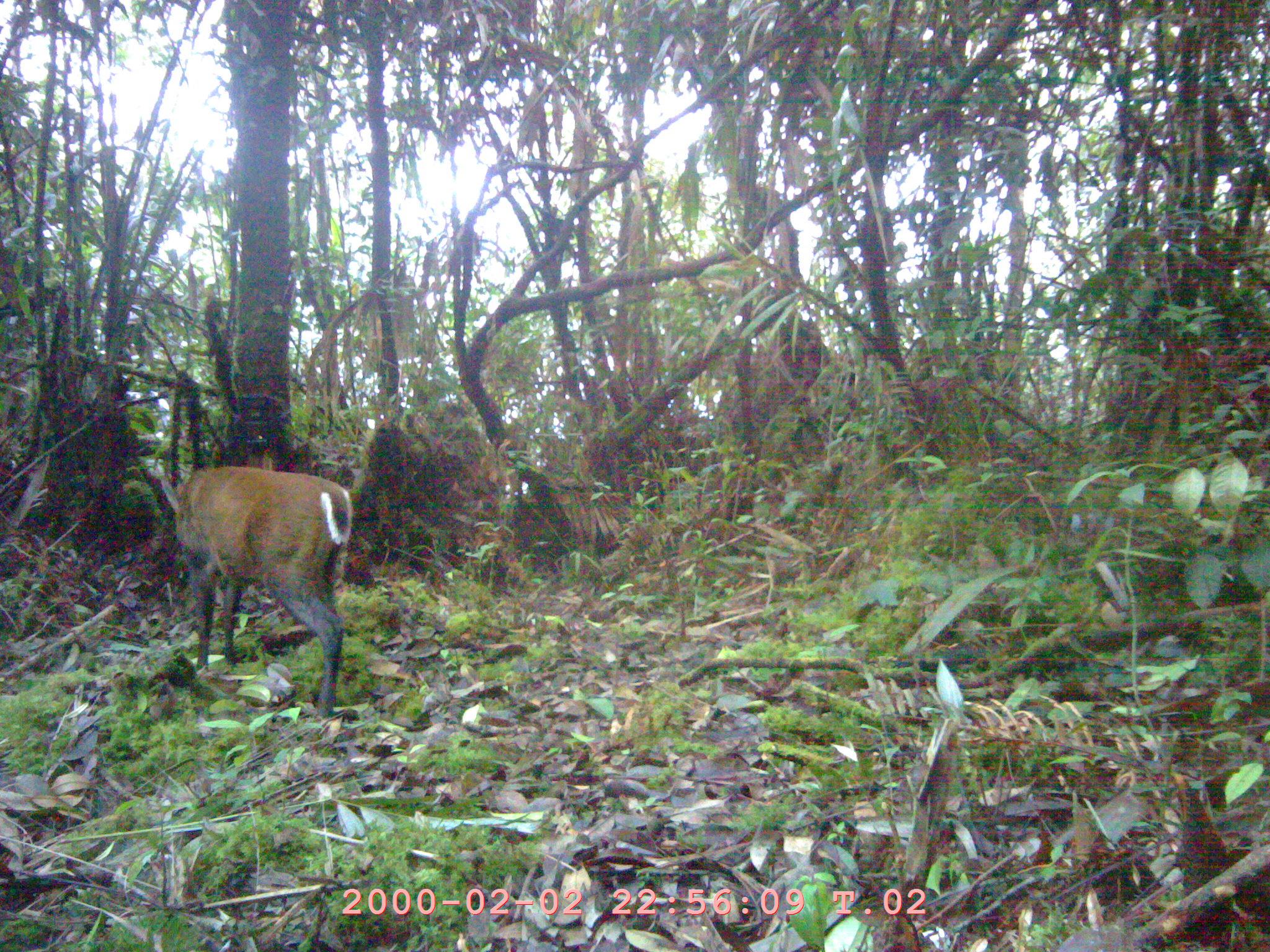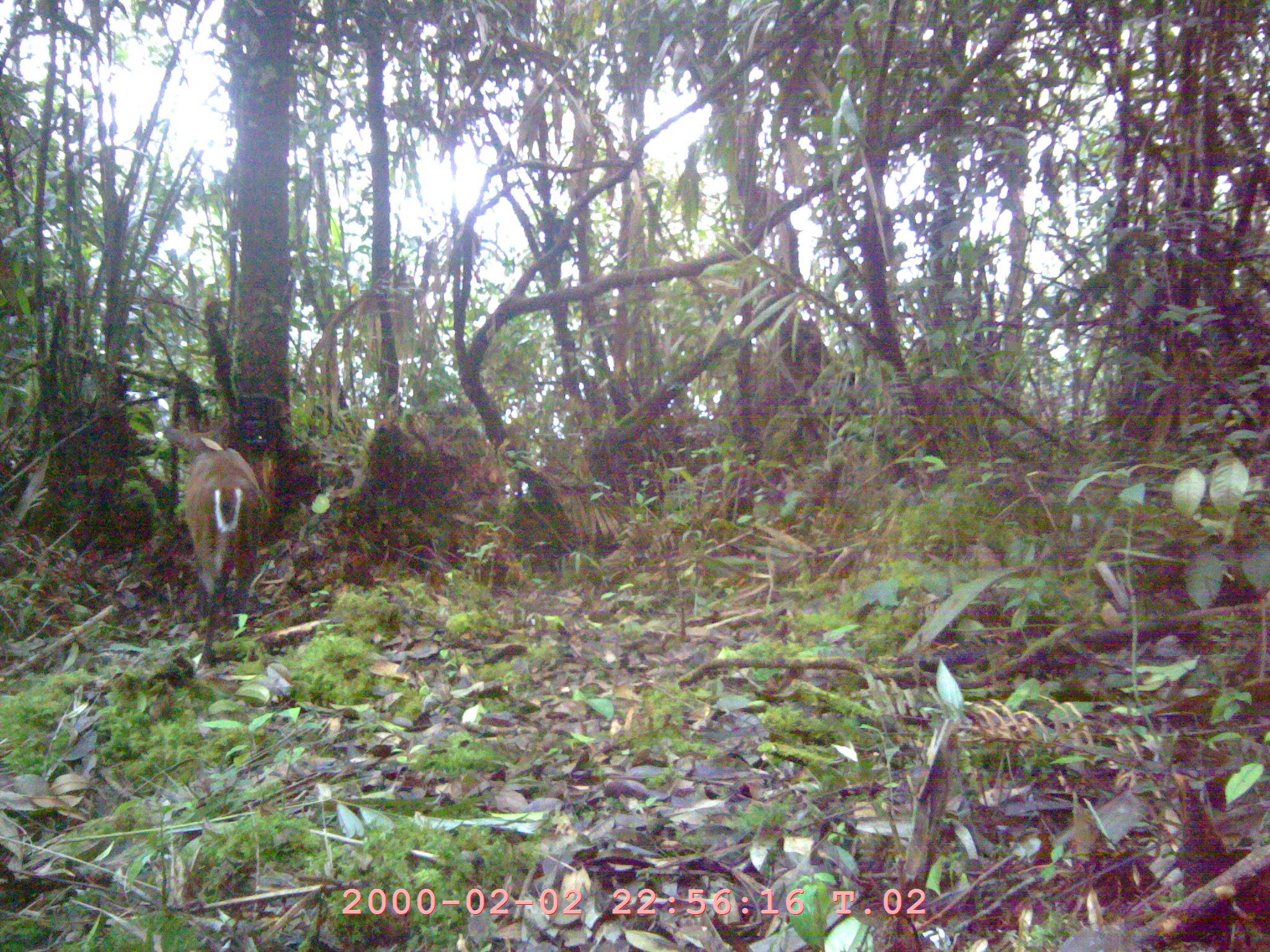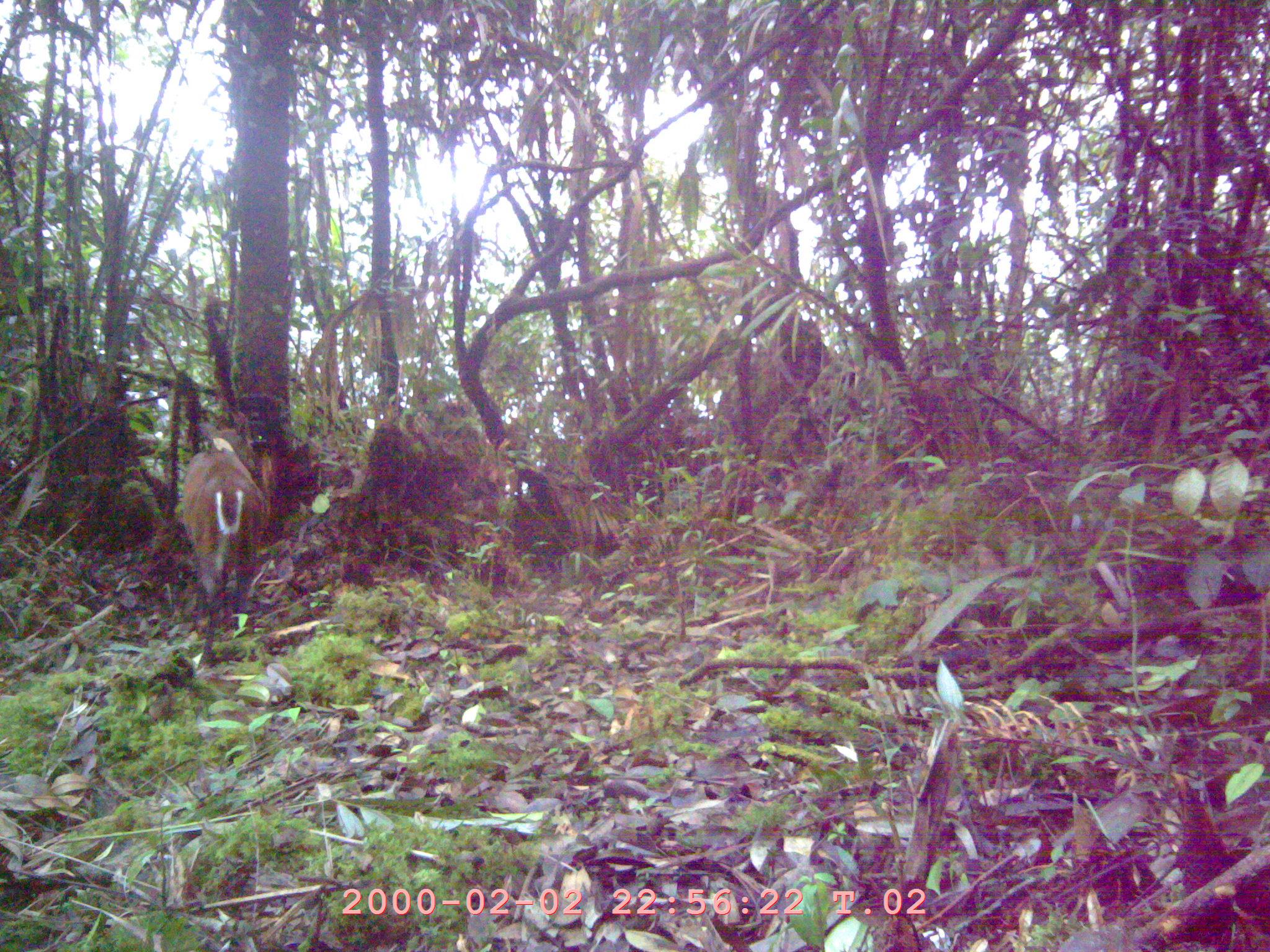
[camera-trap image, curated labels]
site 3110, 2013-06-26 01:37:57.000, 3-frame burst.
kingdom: Animalia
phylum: Chordata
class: Mammalia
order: Artiodactyla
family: Cervidae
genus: Muntiacus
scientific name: Muntiacus muntjak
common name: southern red muntjac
Muntiacus muntjak (southern red muntjac), count 1.